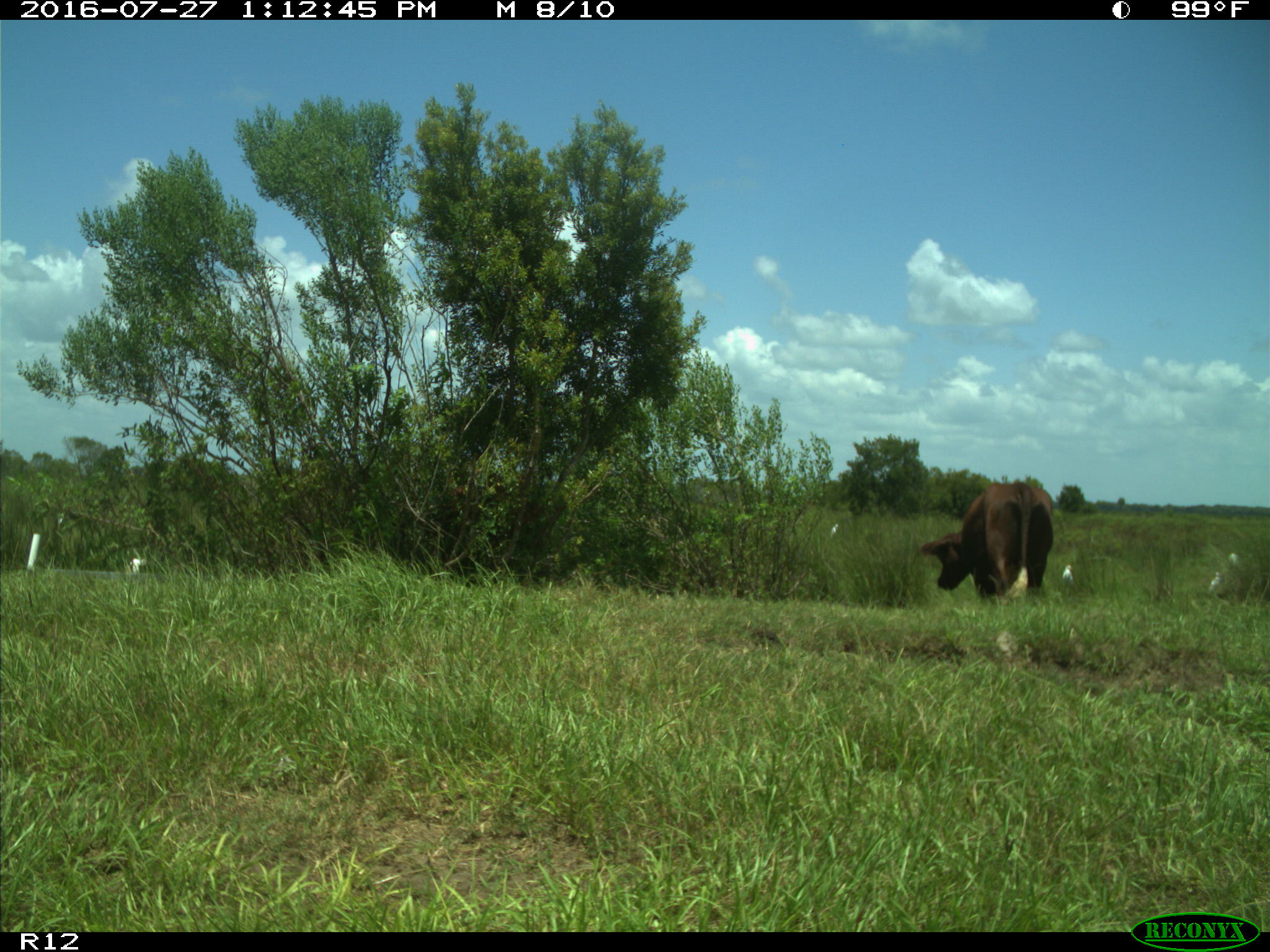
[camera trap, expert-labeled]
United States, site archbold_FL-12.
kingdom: Animalia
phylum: Chordata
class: Mammalia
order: Artiodactyla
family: Bovidae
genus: Bos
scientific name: Bos taurus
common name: domestic cow